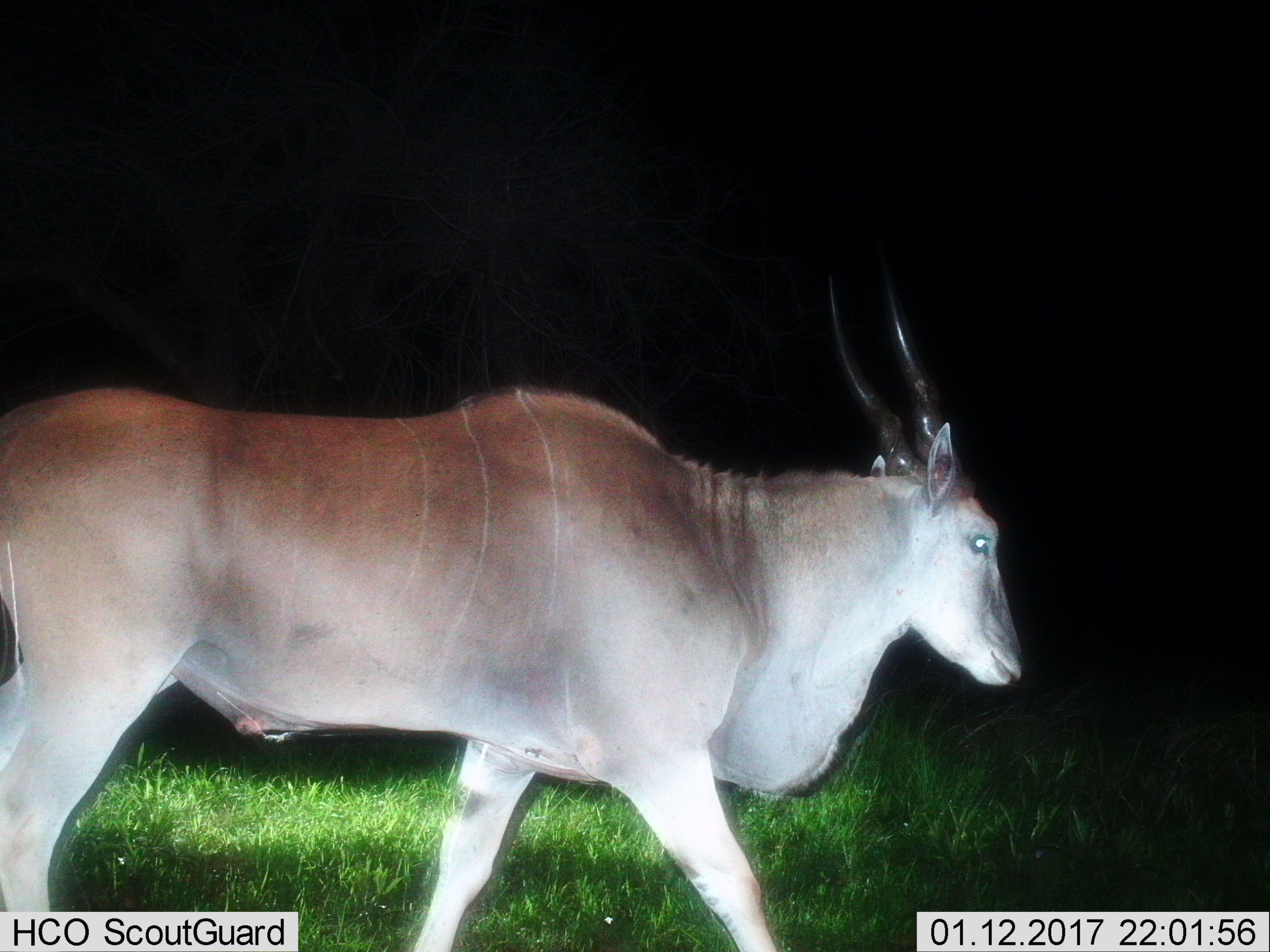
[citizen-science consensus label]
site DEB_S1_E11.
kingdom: Animalia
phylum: Chordata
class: Mammalia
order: Artiodactyla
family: Bovidae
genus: Tragelaphus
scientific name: Tragelaphus oryx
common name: eland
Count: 1.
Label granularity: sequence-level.